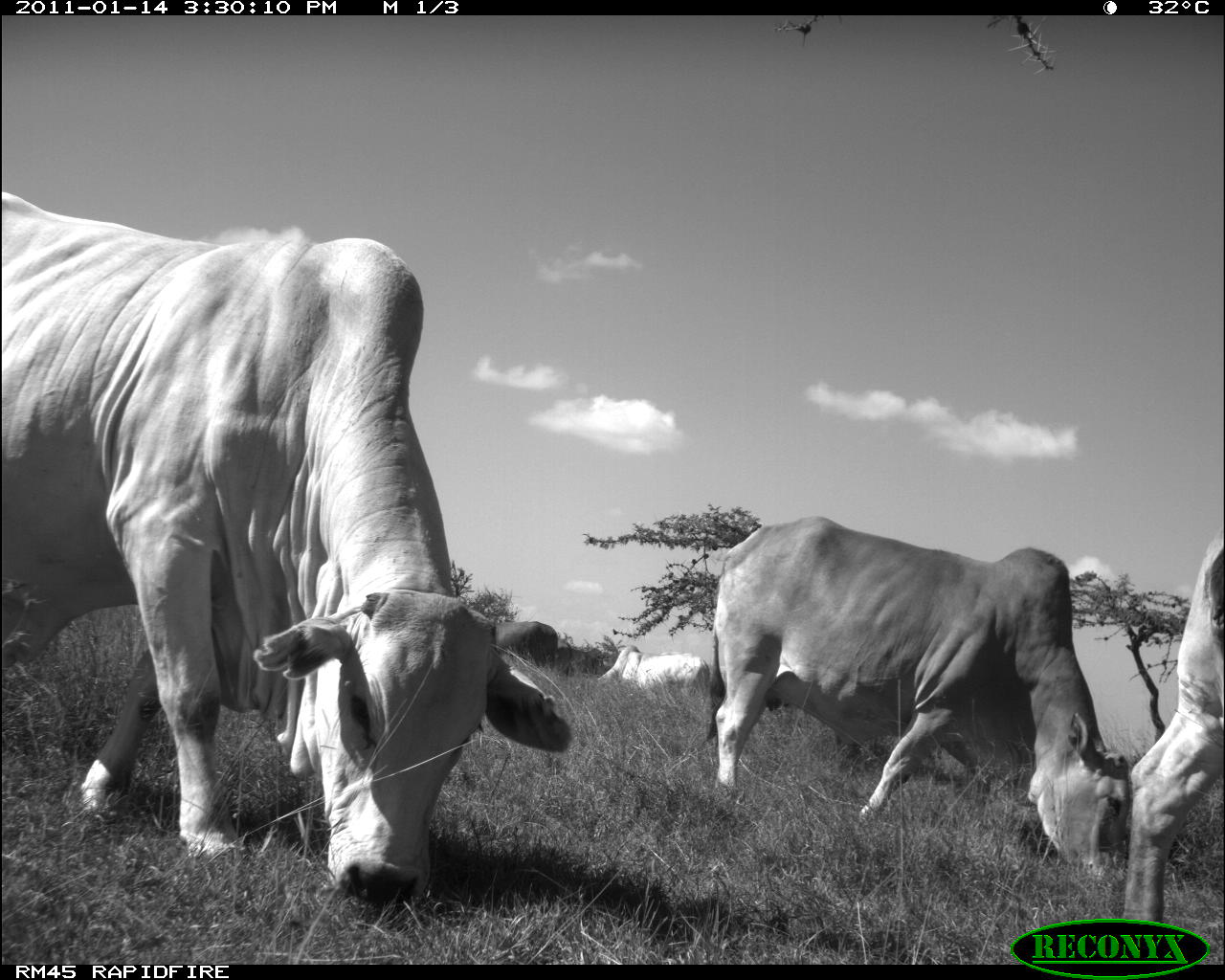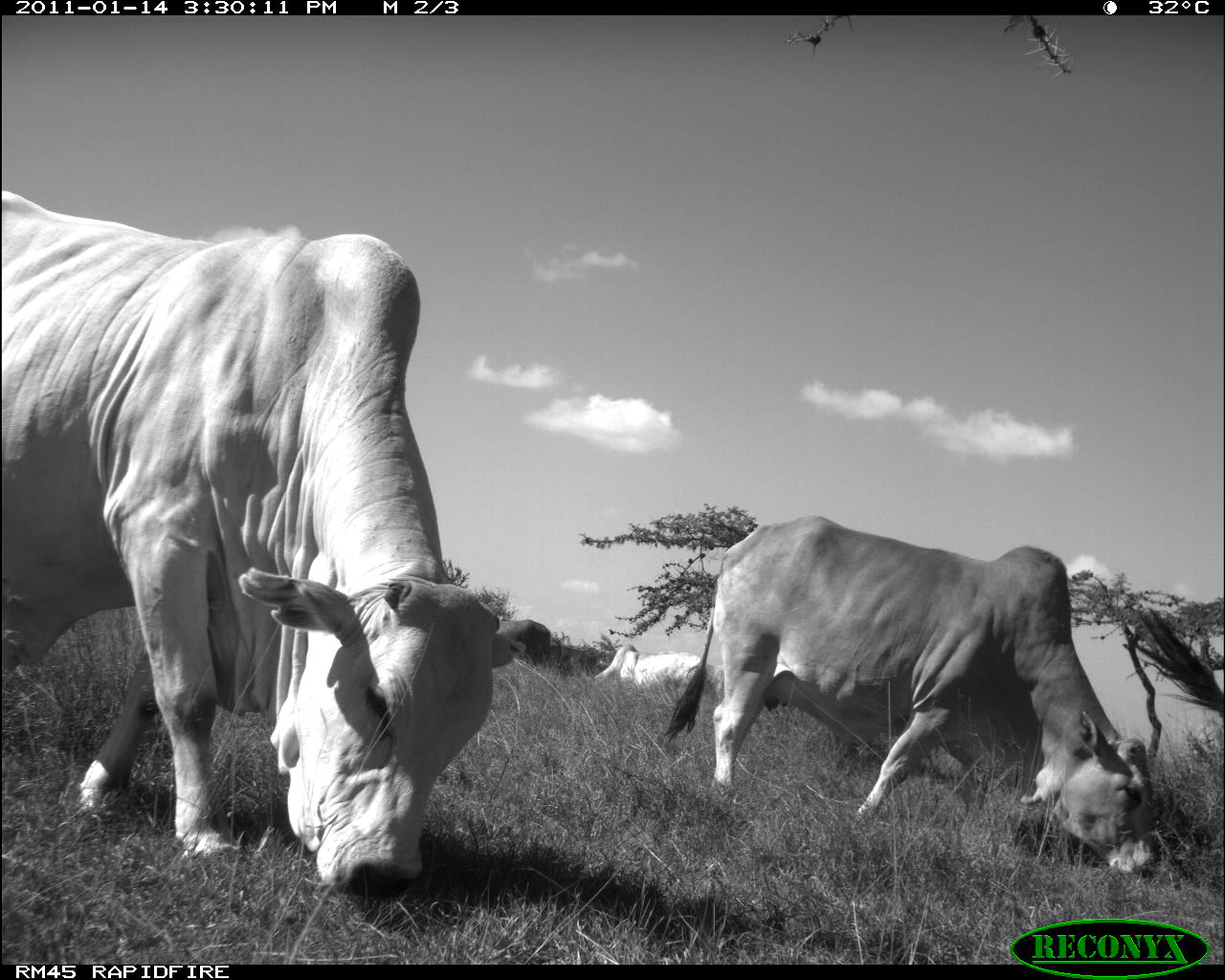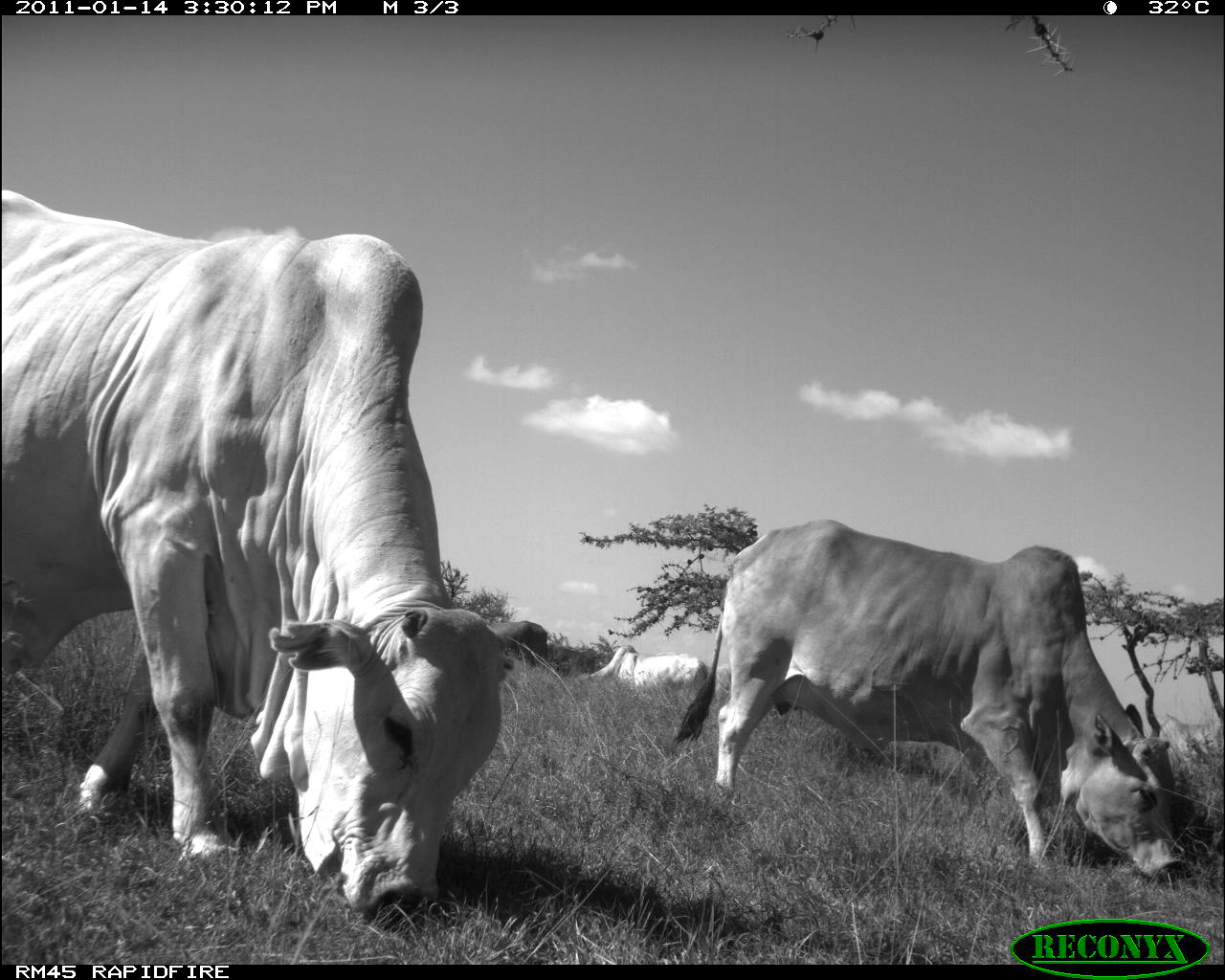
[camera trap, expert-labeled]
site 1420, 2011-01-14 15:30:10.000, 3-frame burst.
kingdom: Animalia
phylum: Chordata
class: Mammalia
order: Artiodactyla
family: Bovidae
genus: Bos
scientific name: Bos taurus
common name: domestic cattle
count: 5